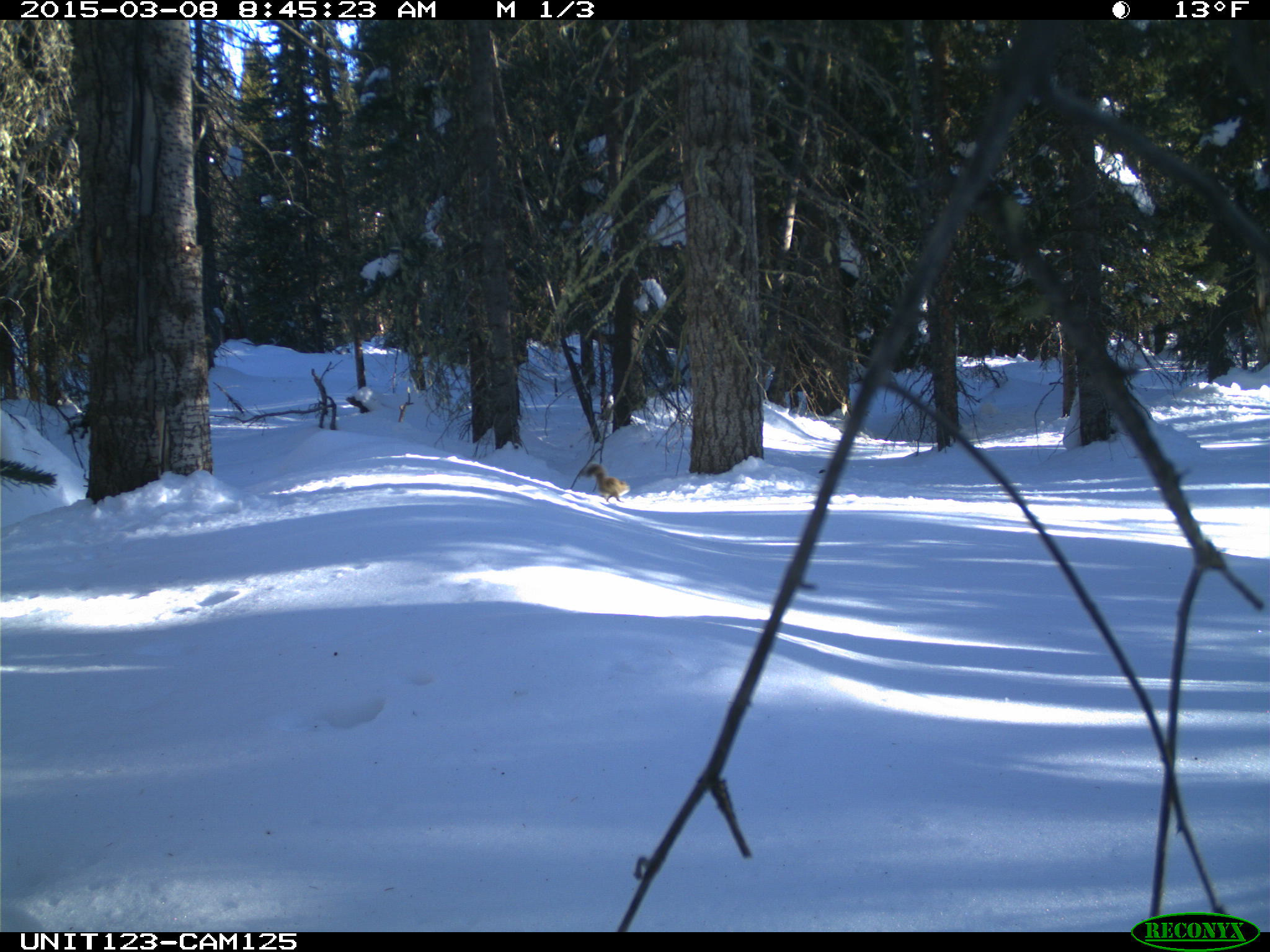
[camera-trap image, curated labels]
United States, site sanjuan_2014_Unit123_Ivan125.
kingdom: Animalia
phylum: Chordata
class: Mammalia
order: Rodentia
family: Sciuridae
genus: Tamiasciurus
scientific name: Tamiasciurus hudsonicus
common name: american red squirrel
Tamiasciurus hudsonicus (american red squirrel).